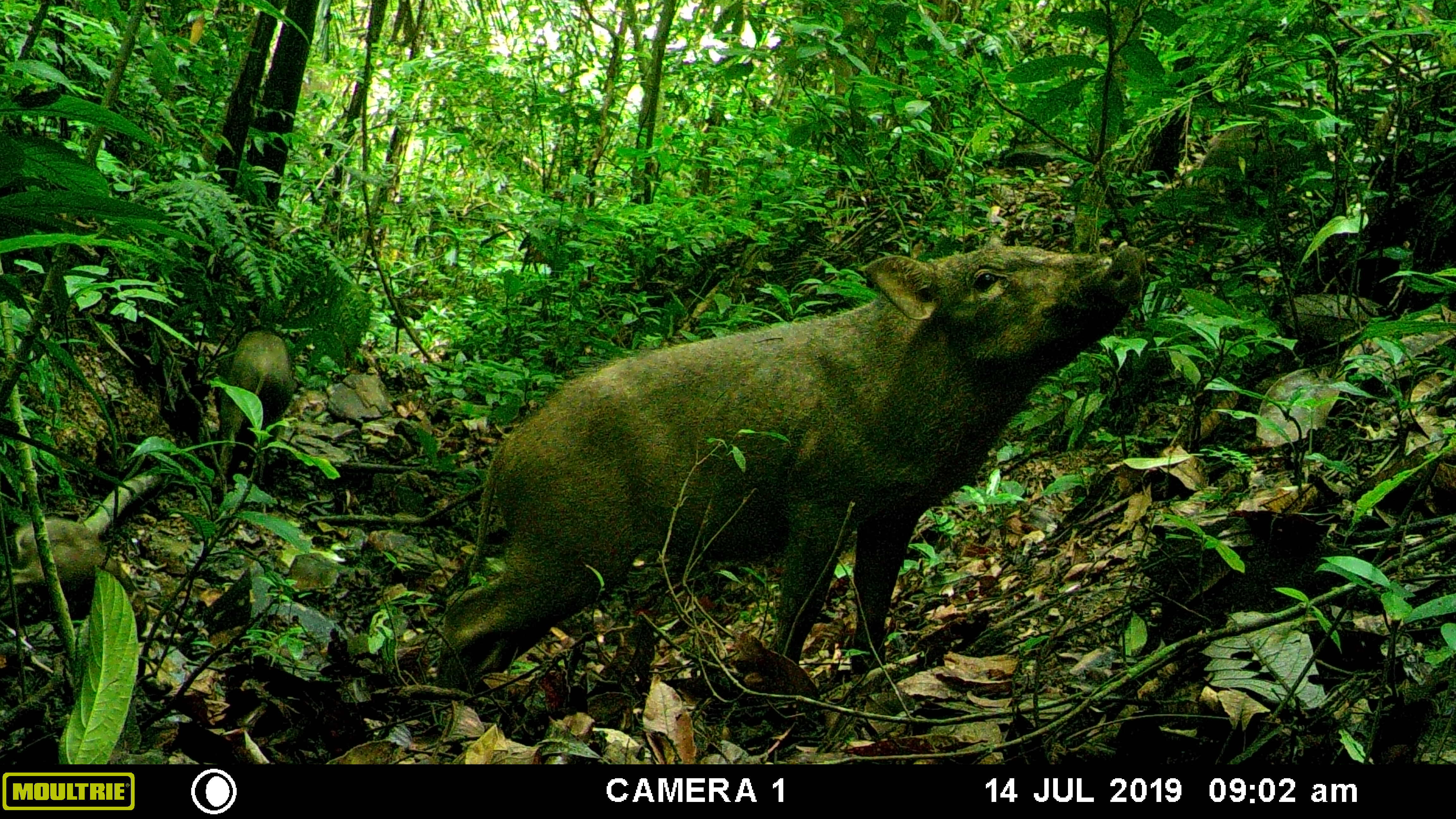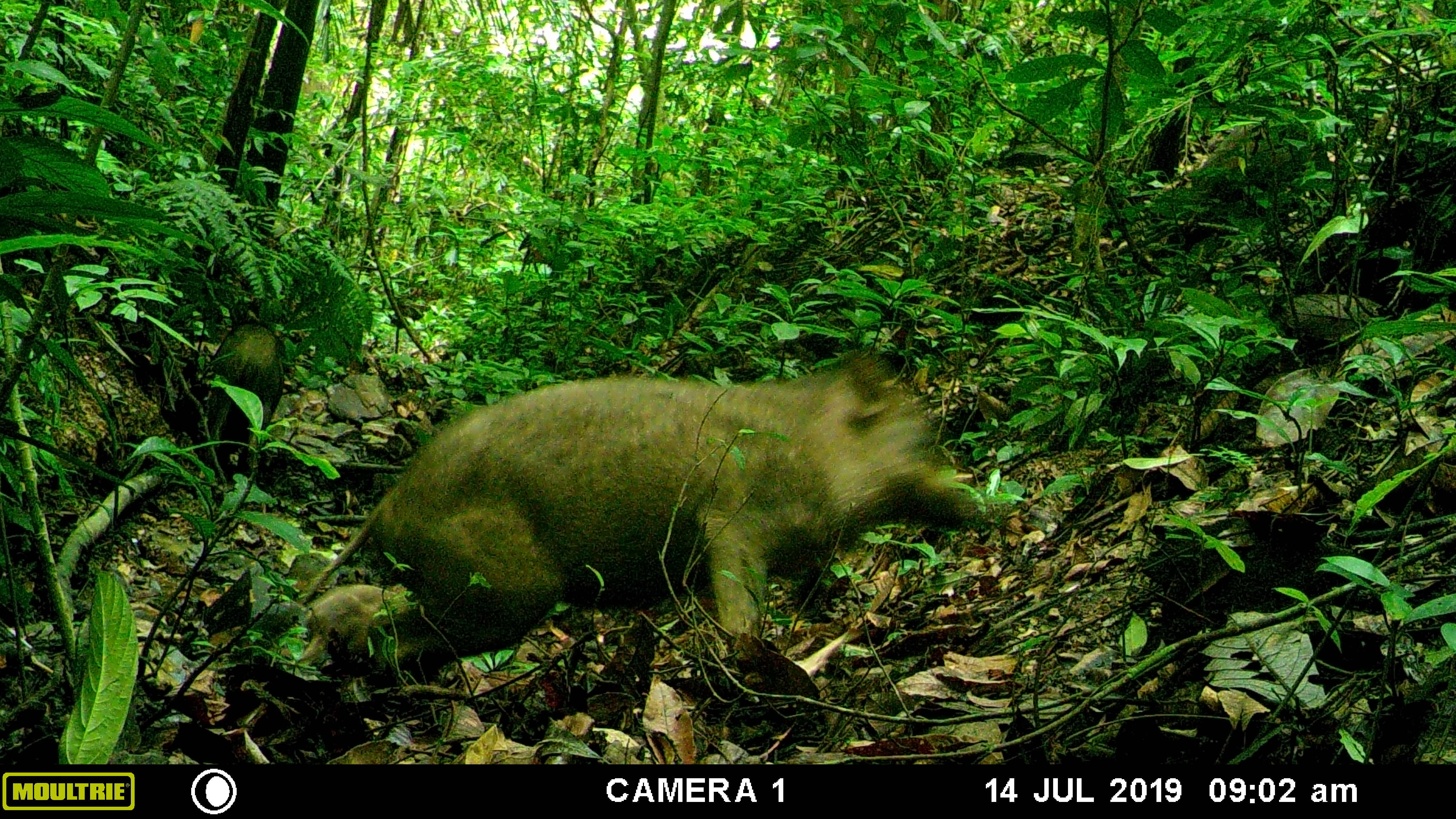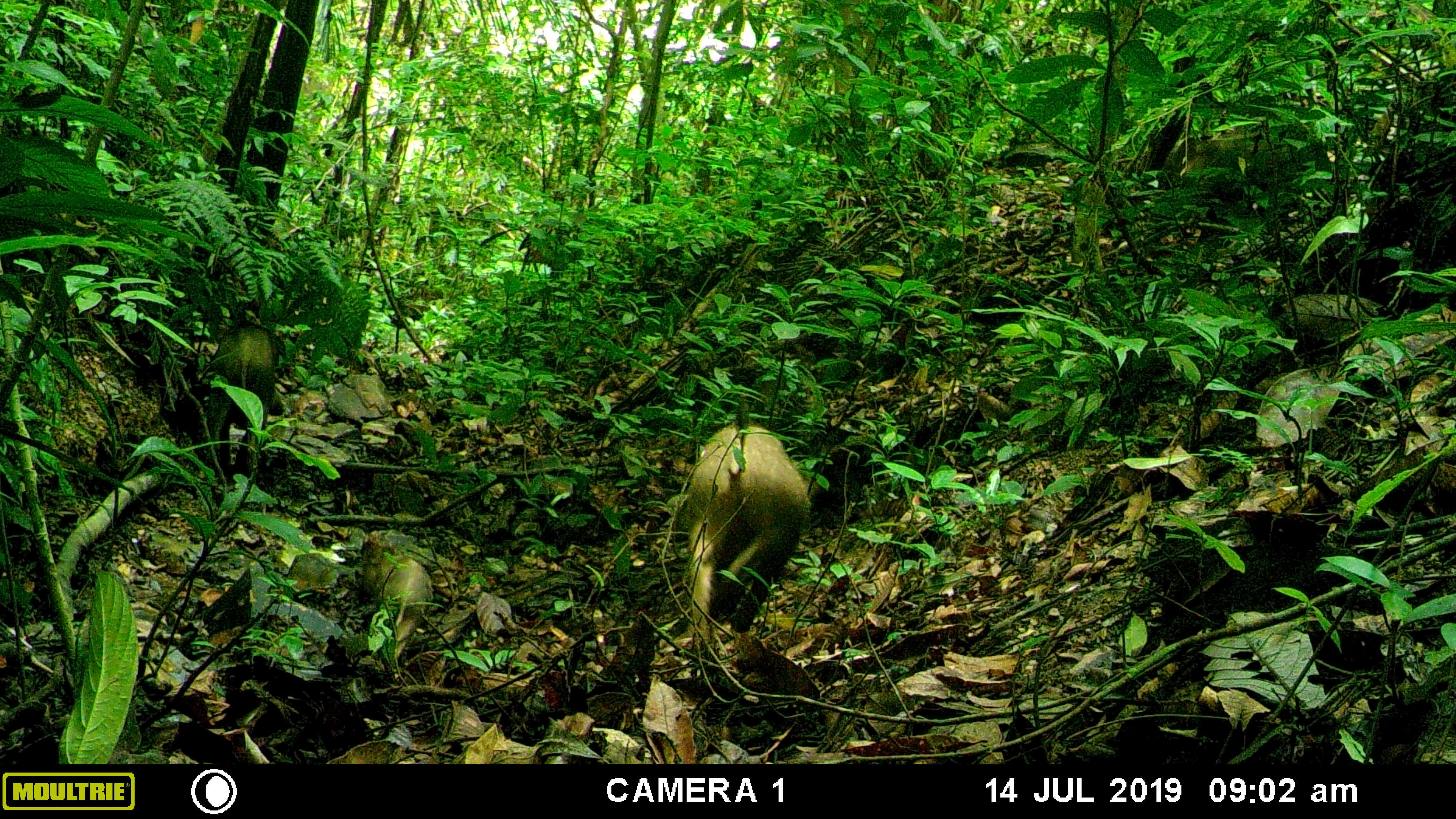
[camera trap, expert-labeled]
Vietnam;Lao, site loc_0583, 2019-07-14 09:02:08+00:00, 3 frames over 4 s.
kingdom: Animalia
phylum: Chordata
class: Mammalia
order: Artiodactyla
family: Suidae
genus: Sus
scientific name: Sus scrofa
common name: eurasian wild pig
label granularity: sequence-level